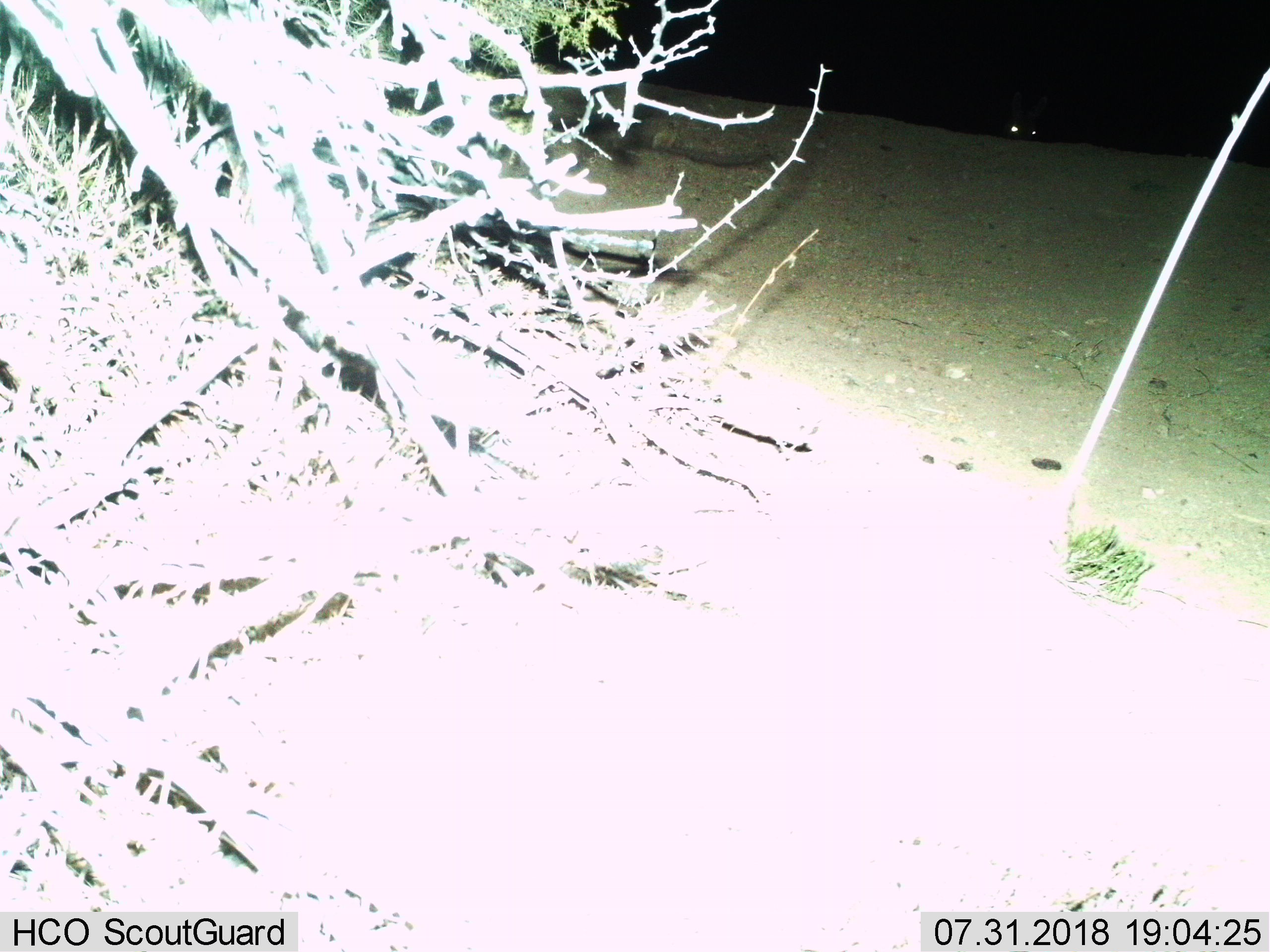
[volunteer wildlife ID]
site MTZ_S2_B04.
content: unidentified animal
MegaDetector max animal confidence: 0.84